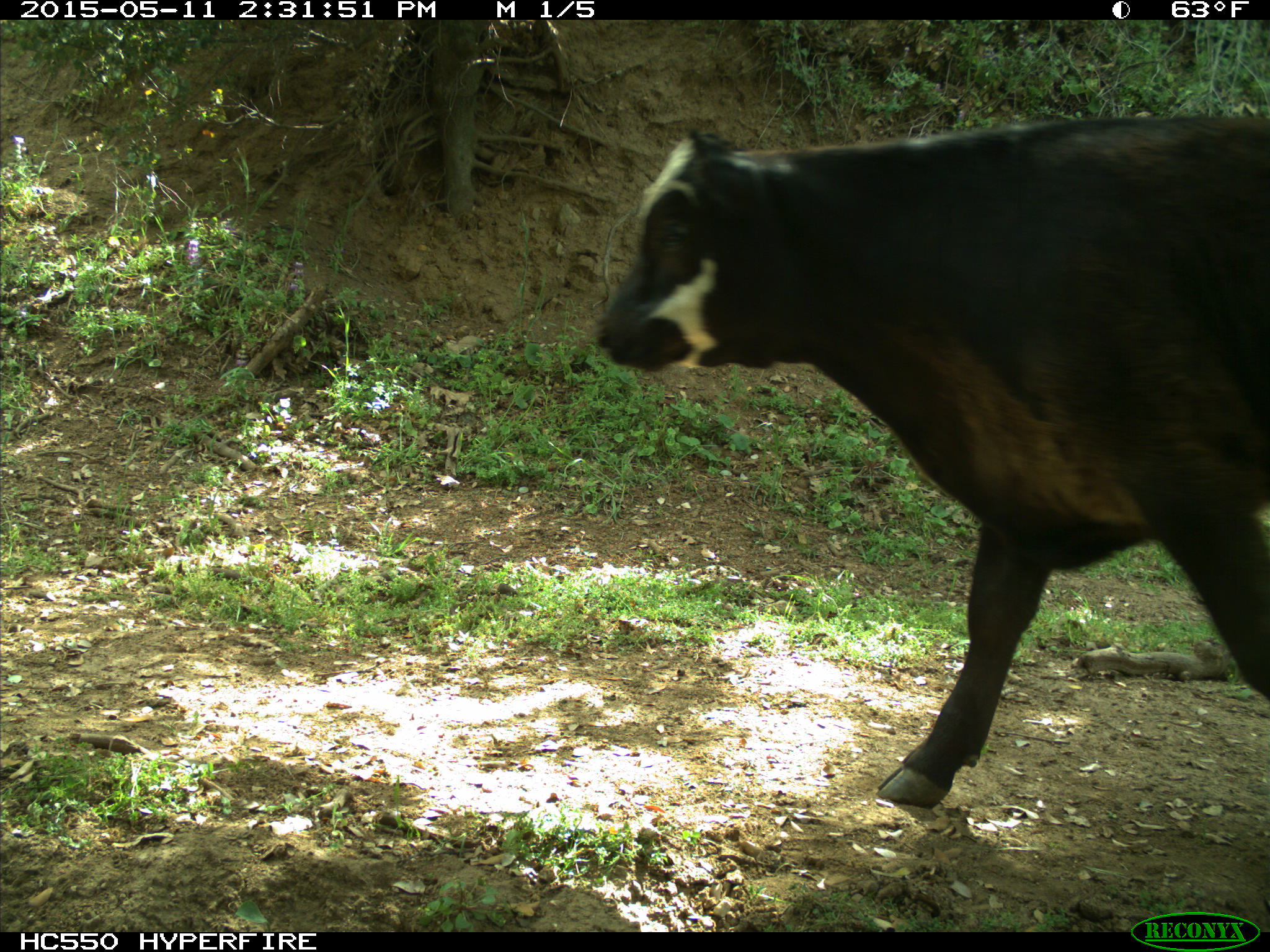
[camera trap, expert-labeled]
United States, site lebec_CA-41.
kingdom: Animalia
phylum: Chordata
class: Mammalia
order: Artiodactyla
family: Bovidae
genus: Bos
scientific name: Bos taurus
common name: domestic cow